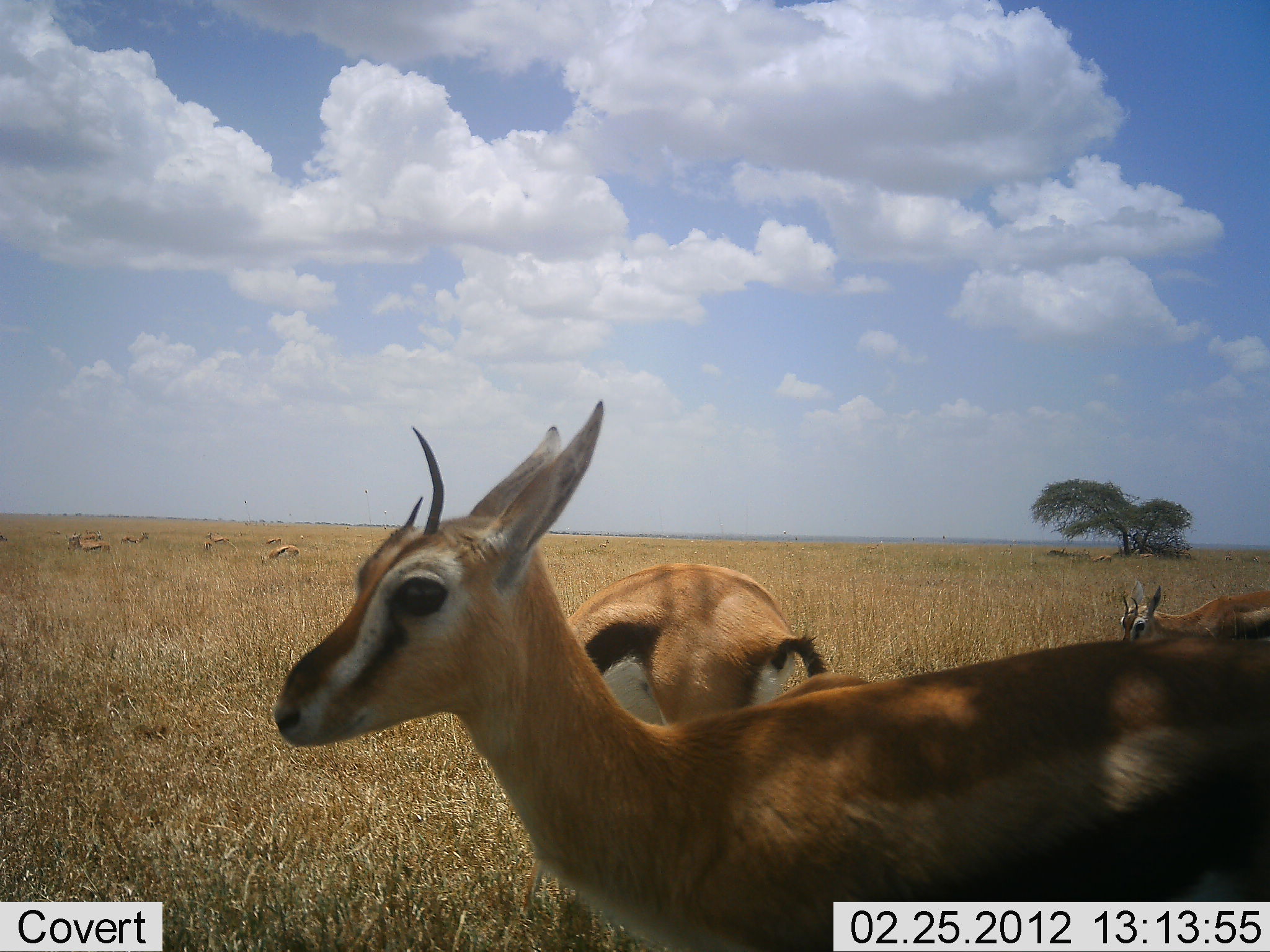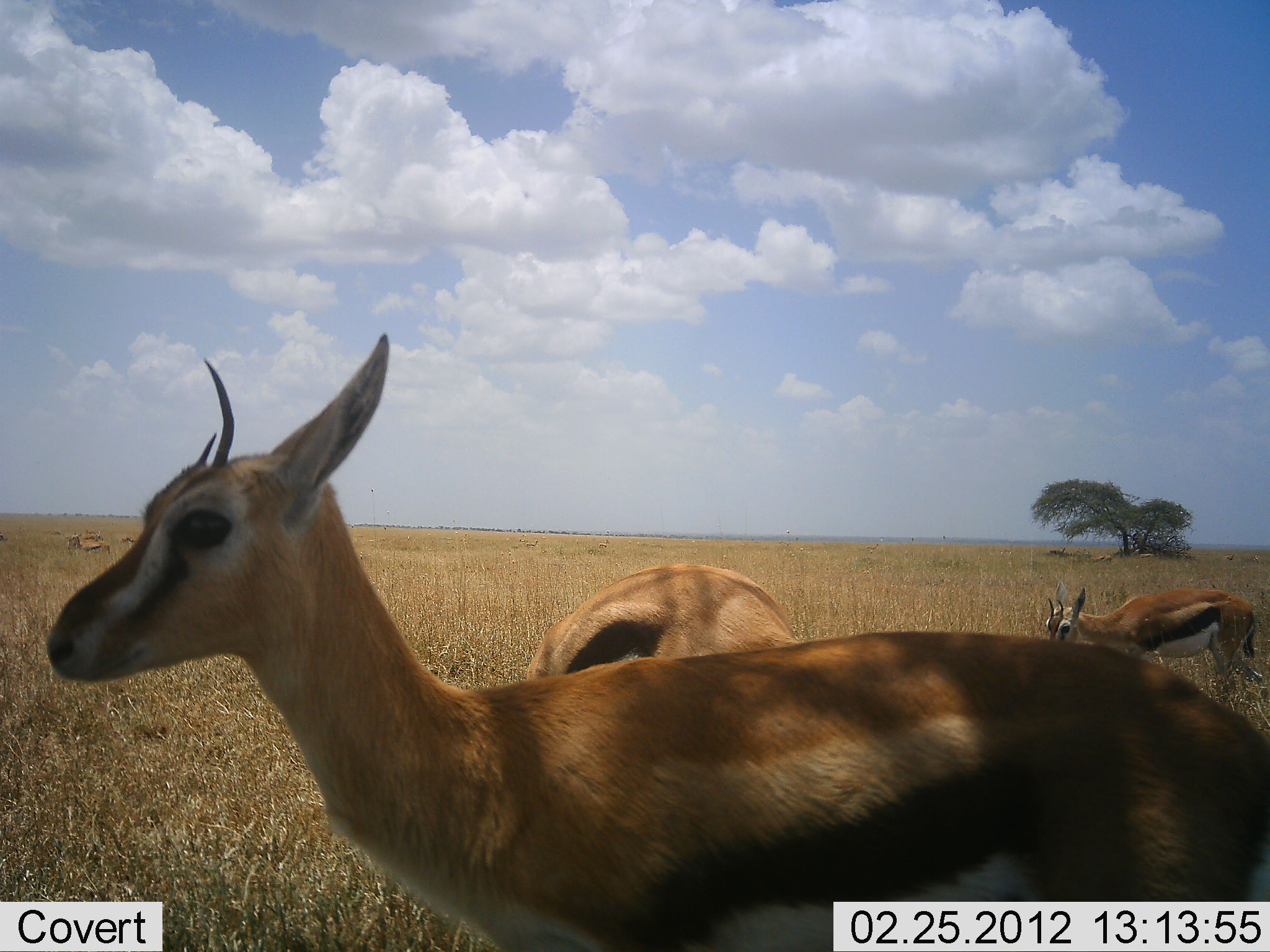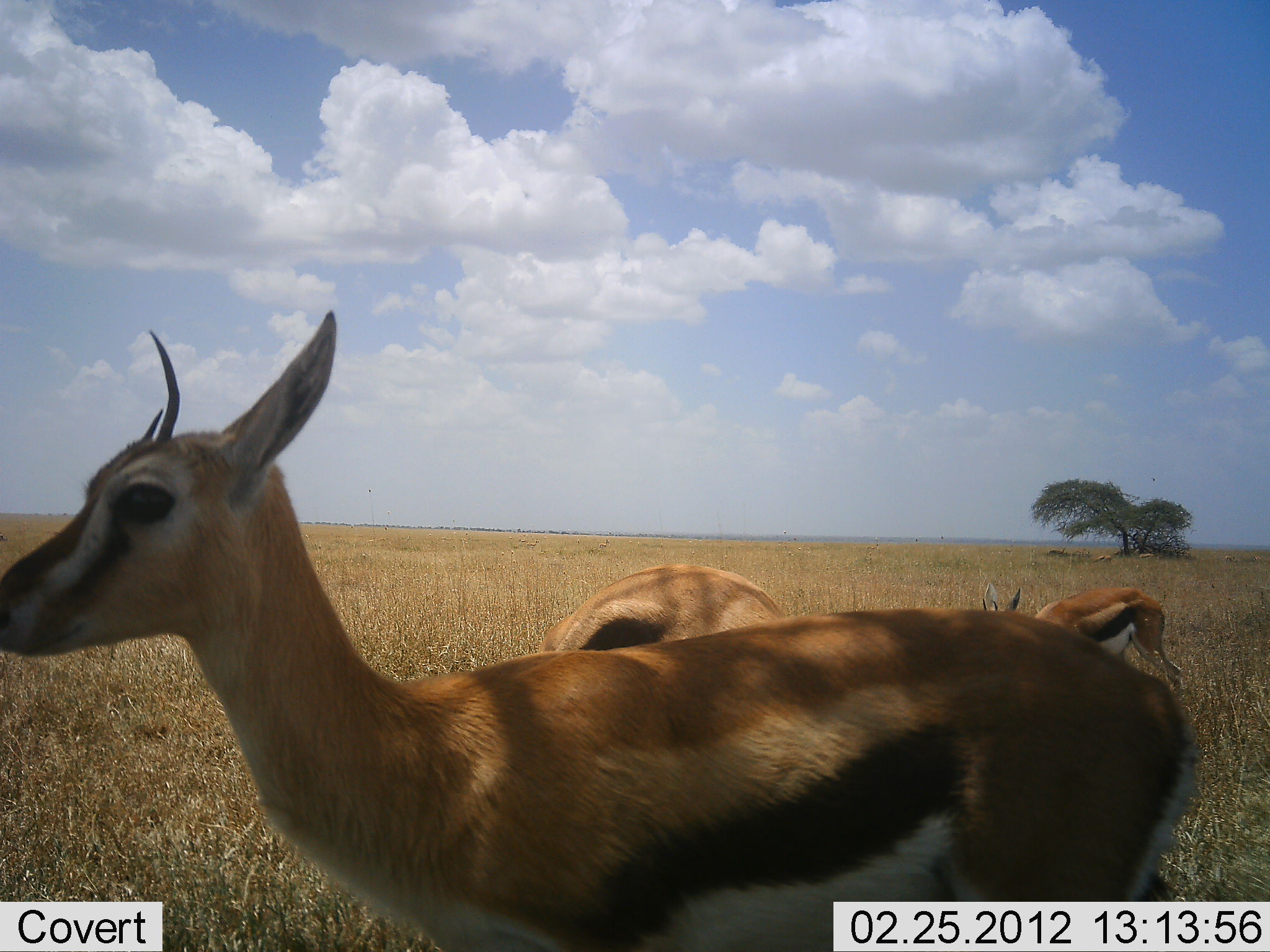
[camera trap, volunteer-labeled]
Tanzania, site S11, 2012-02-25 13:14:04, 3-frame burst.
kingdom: Animalia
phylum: Chordata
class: Mammalia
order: Artiodactyla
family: Bovidae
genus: Eudorcas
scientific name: Eudorcas thomsonii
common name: thomson's gazelle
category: gazellethomsons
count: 3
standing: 71%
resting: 4%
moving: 50%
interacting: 0%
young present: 0%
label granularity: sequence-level